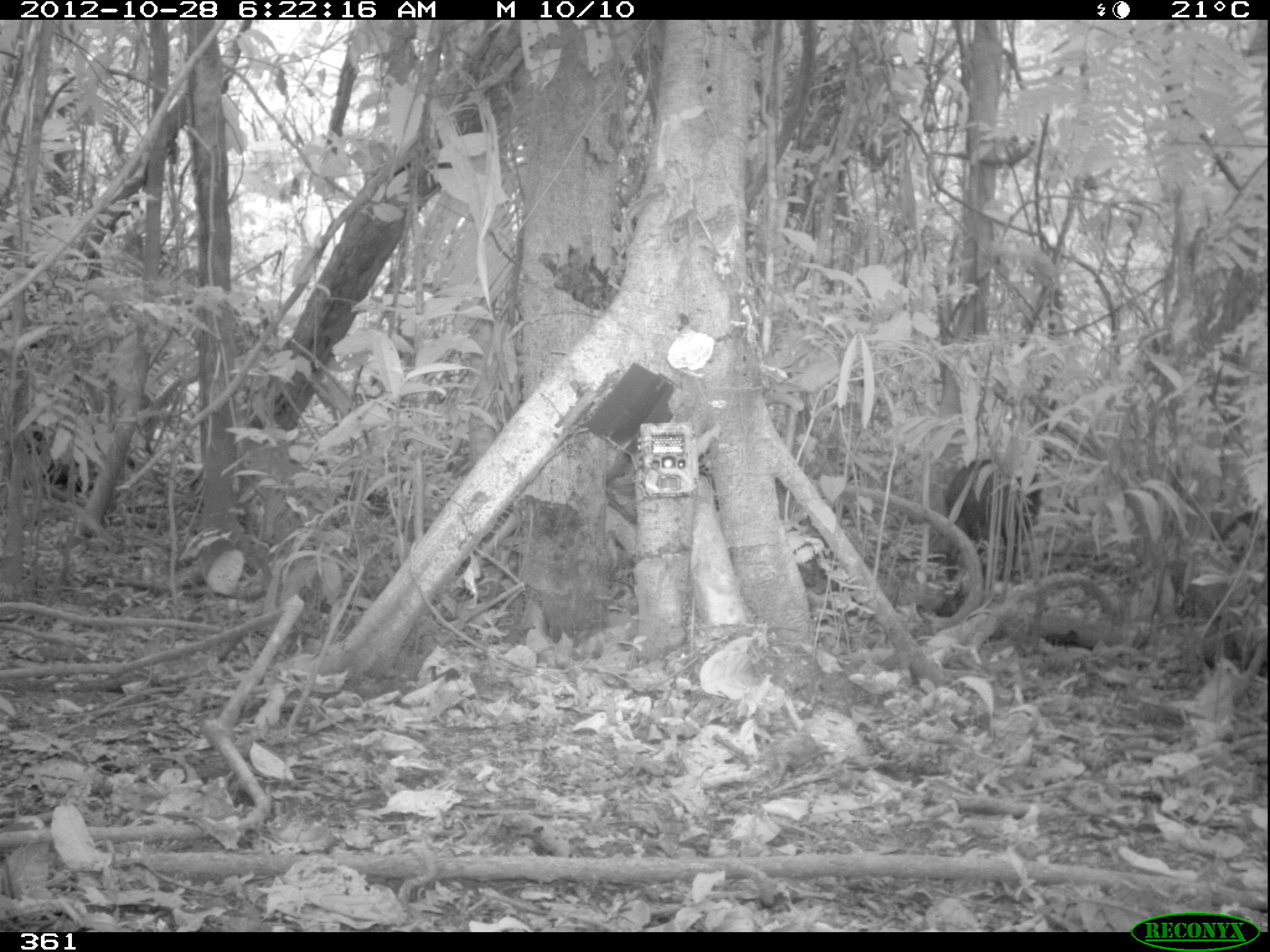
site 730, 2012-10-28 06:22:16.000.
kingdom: Animalia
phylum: Chordata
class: Mammalia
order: Artiodactyla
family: Tayassuidae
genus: Tayassu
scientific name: Tayassu pecari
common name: white-lipped peccary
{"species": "Tayassu pecari (white-lipped peccary)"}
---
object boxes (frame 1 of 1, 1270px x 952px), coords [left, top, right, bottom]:
tayassu pecari: [937, 457, 1041, 620]; [1217, 510, 1263, 569]